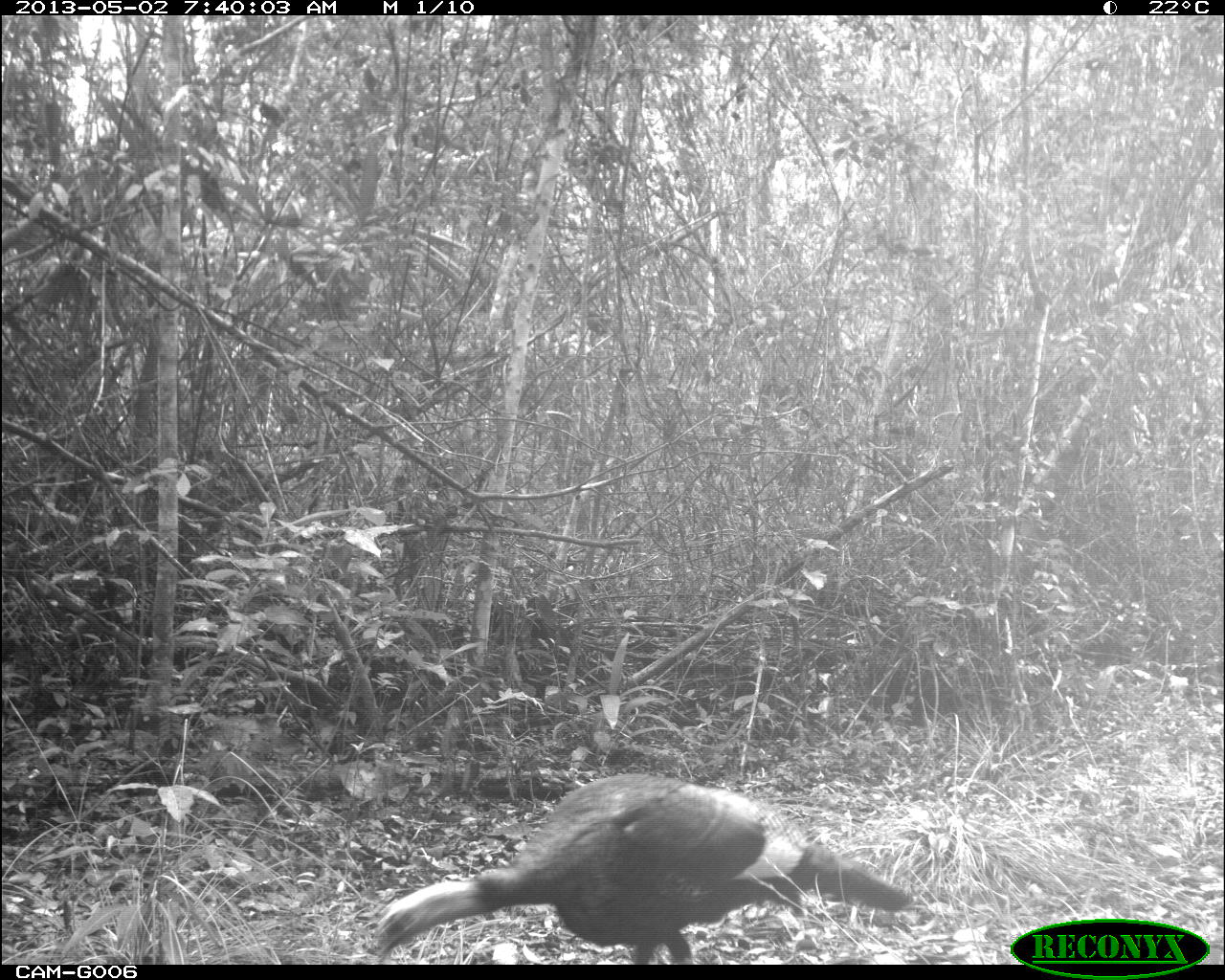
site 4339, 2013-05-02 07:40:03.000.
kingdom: Animalia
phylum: Chordata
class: Aves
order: Galliformes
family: Phasianidae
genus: Meleagris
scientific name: Meleagris ocellata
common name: ocellated turkey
Meleagris ocellata (ocellated turkey), count 1.